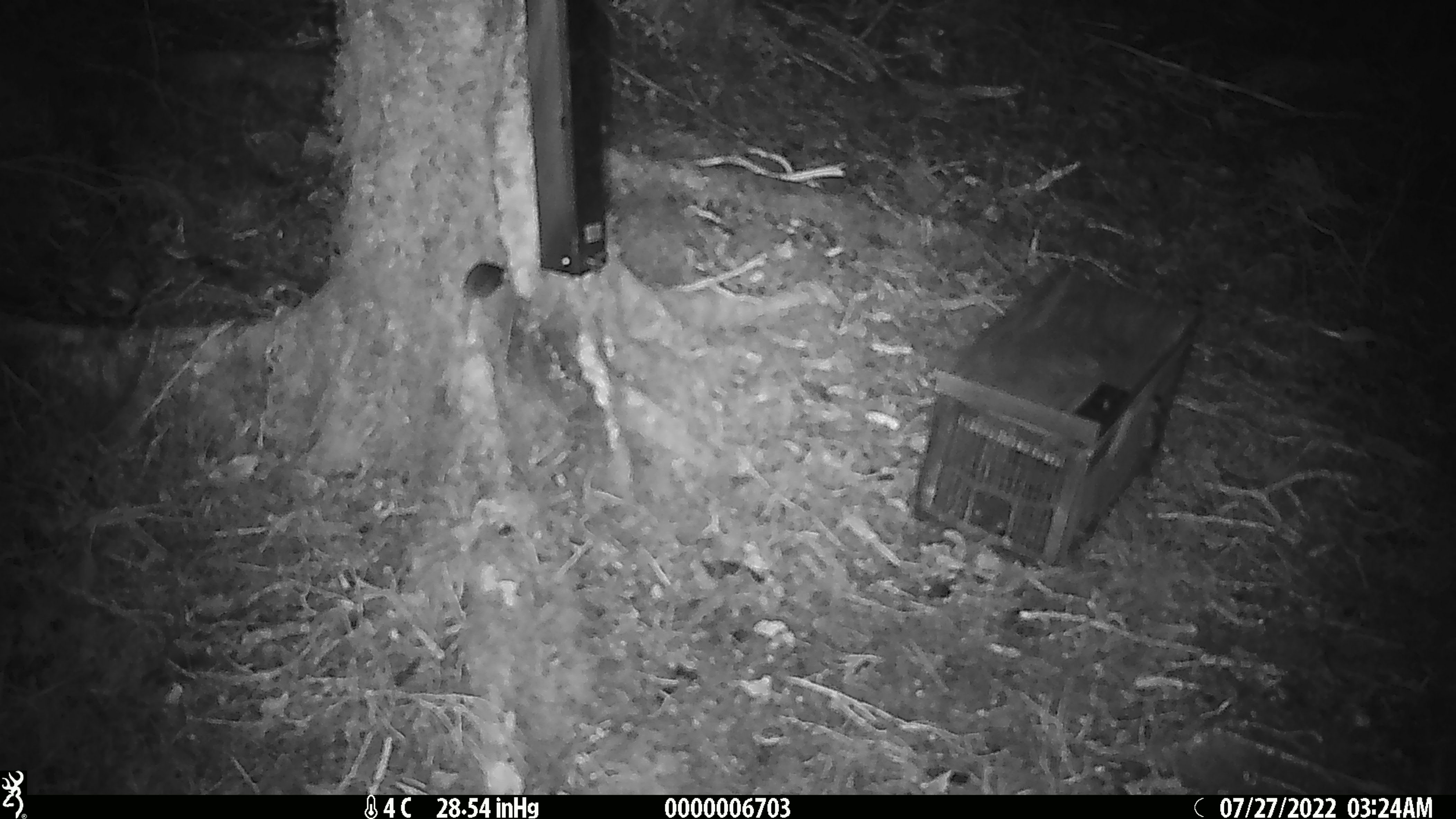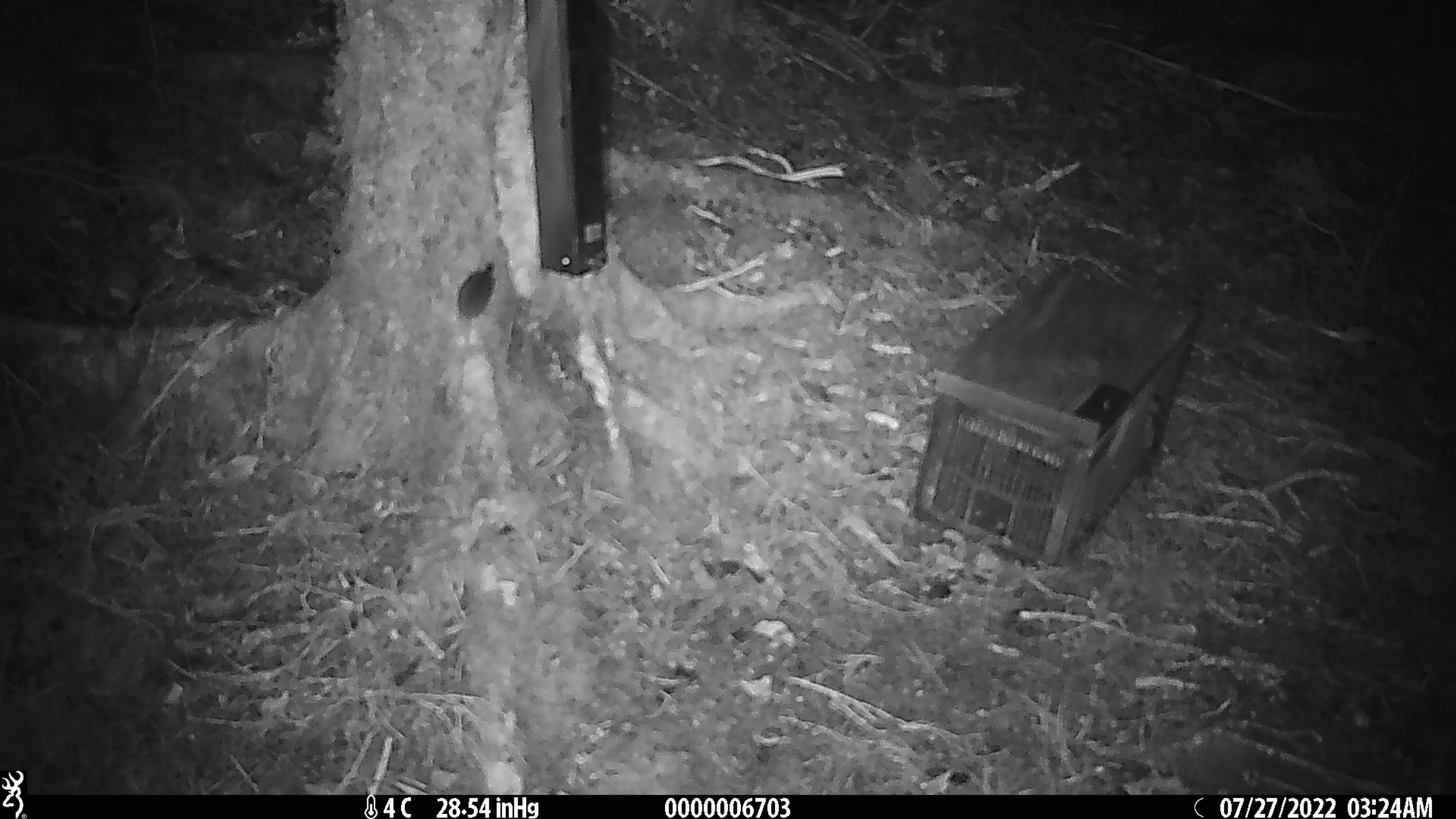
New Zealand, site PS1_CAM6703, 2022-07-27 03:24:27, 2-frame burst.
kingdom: Animalia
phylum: Chordata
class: Mammalia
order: Rodentia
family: Muridae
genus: Mus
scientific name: Mus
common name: mouse